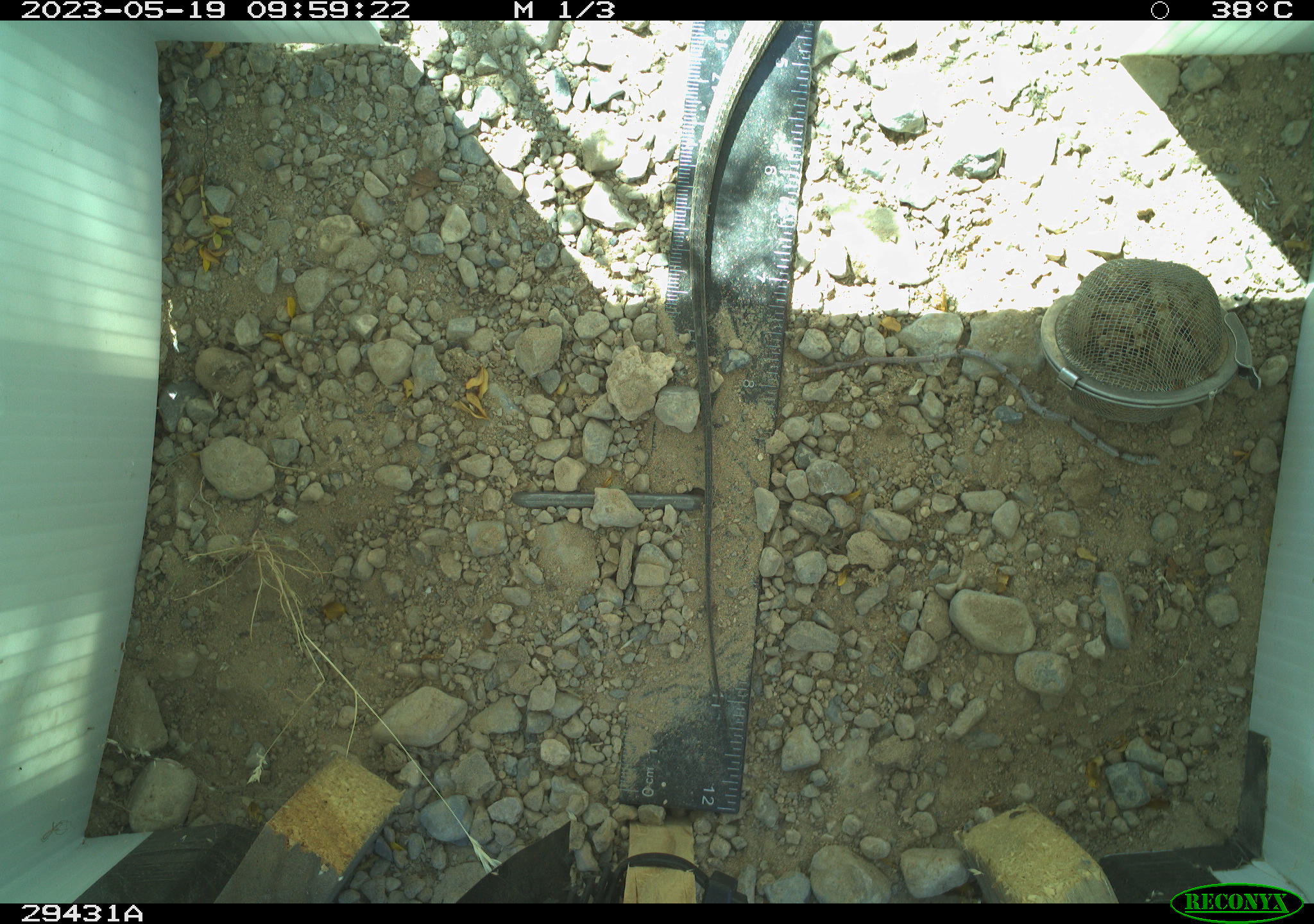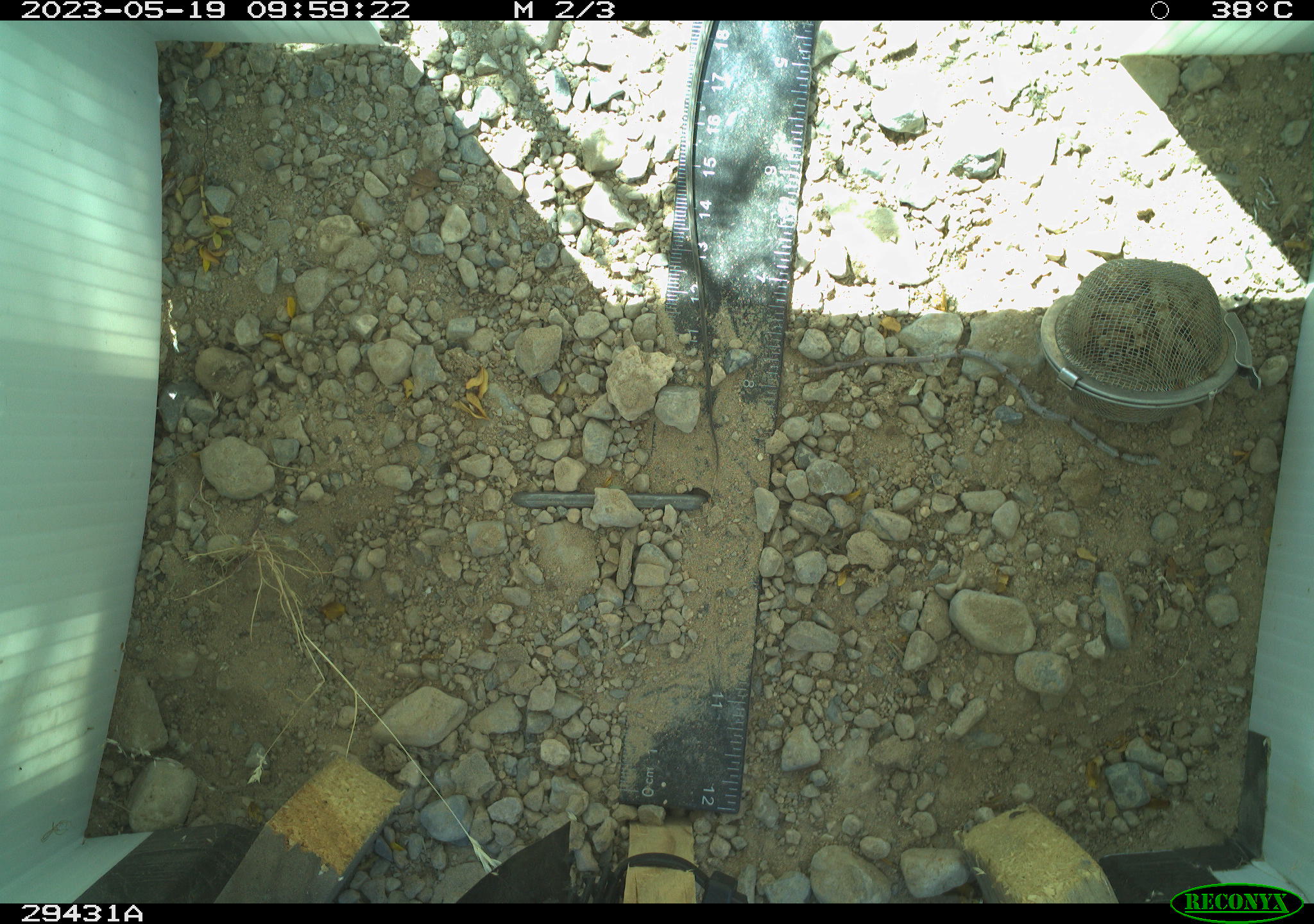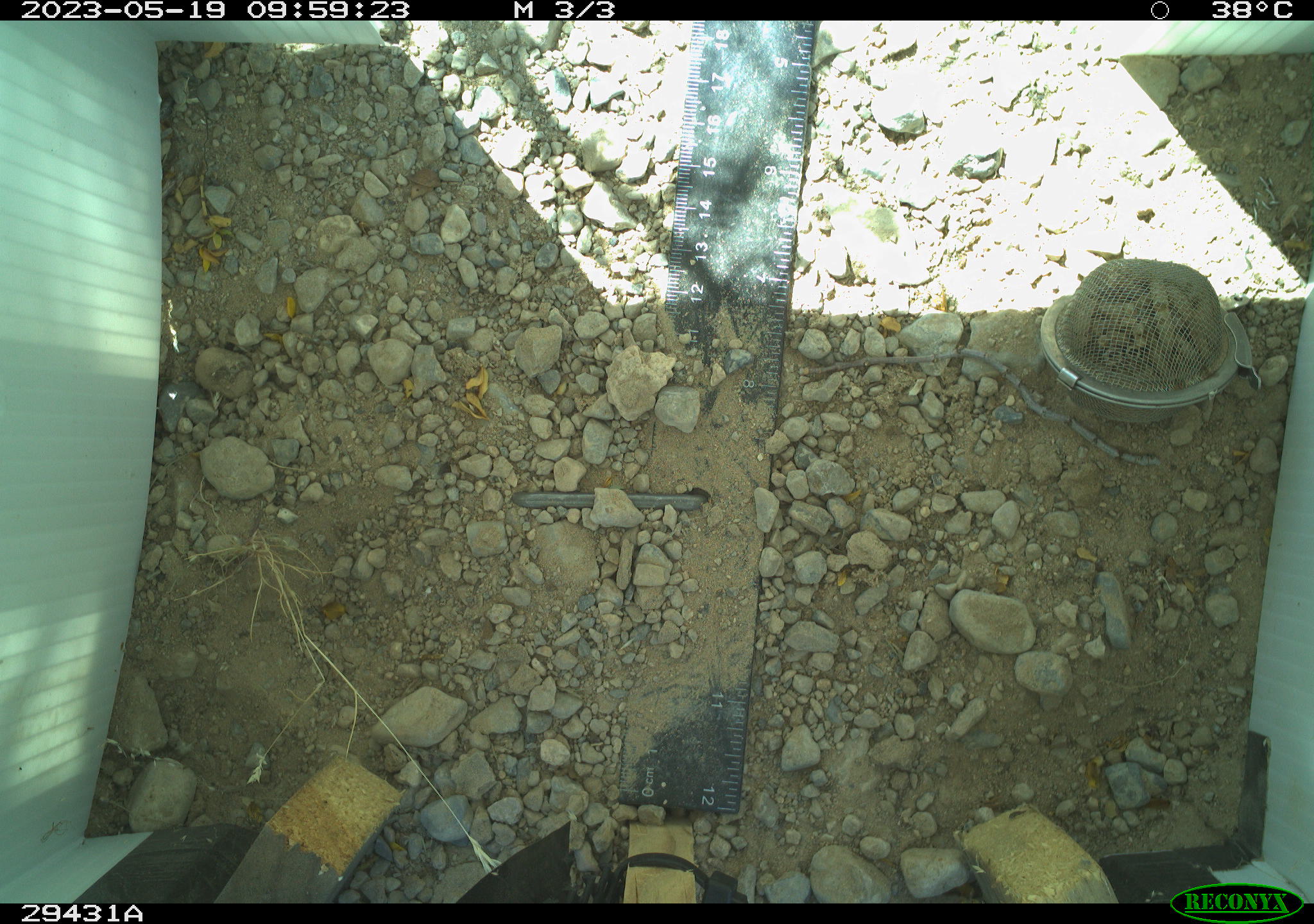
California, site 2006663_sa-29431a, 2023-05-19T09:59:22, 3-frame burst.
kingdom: Animalia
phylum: Chordata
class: Reptilia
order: Squamata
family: Teiidae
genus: Aspidoscelis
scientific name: Aspidoscelis tigris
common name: western whiptail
Western whiptail (Aspidoscelis tigris).